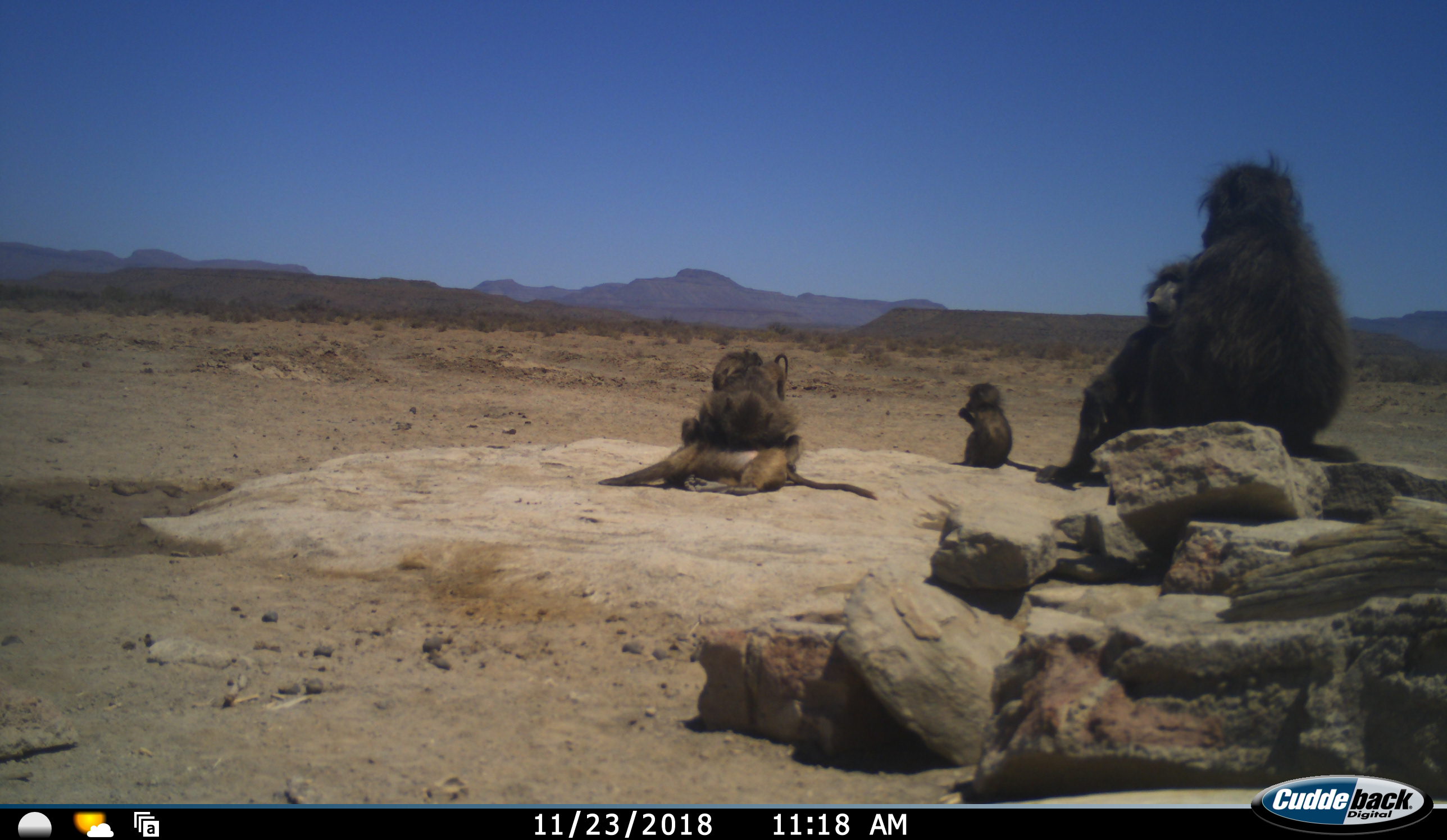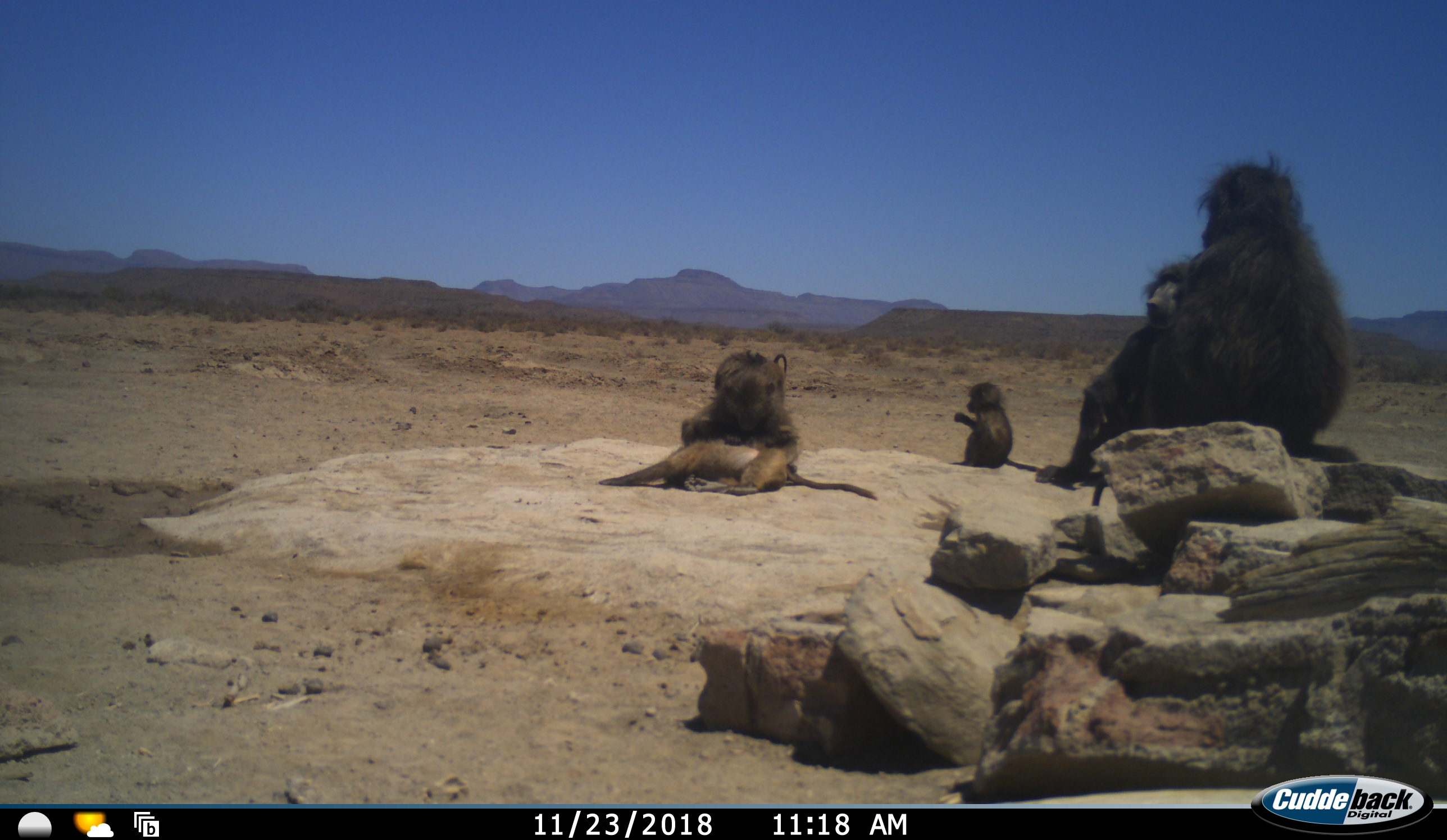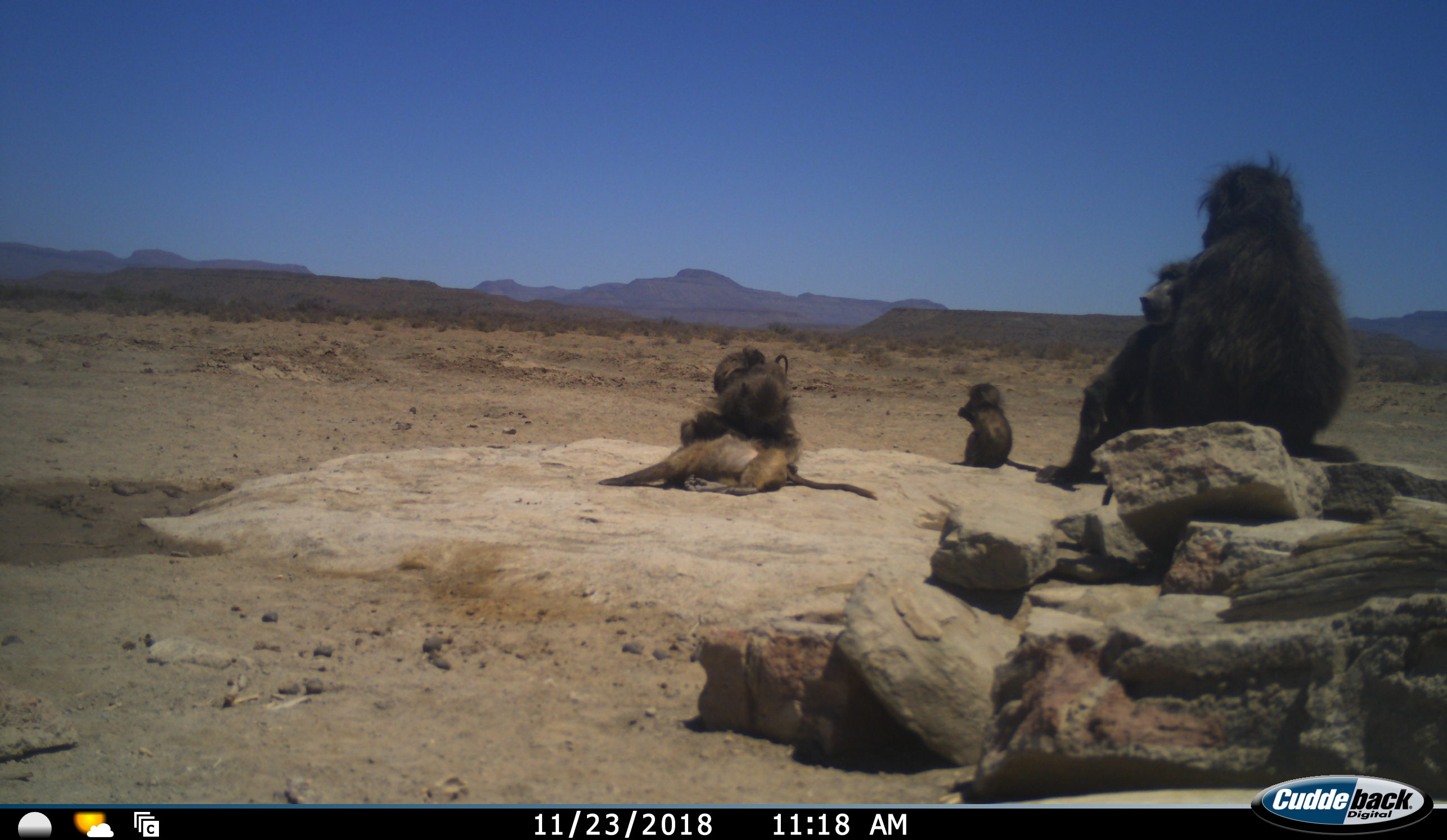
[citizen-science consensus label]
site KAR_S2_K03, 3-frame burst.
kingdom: Animalia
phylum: Chordata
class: Mammalia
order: Primates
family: Cercopithecidae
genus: Papio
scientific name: Papio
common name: baboon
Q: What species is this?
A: Baboon (Papio).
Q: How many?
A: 5.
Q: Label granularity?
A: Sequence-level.